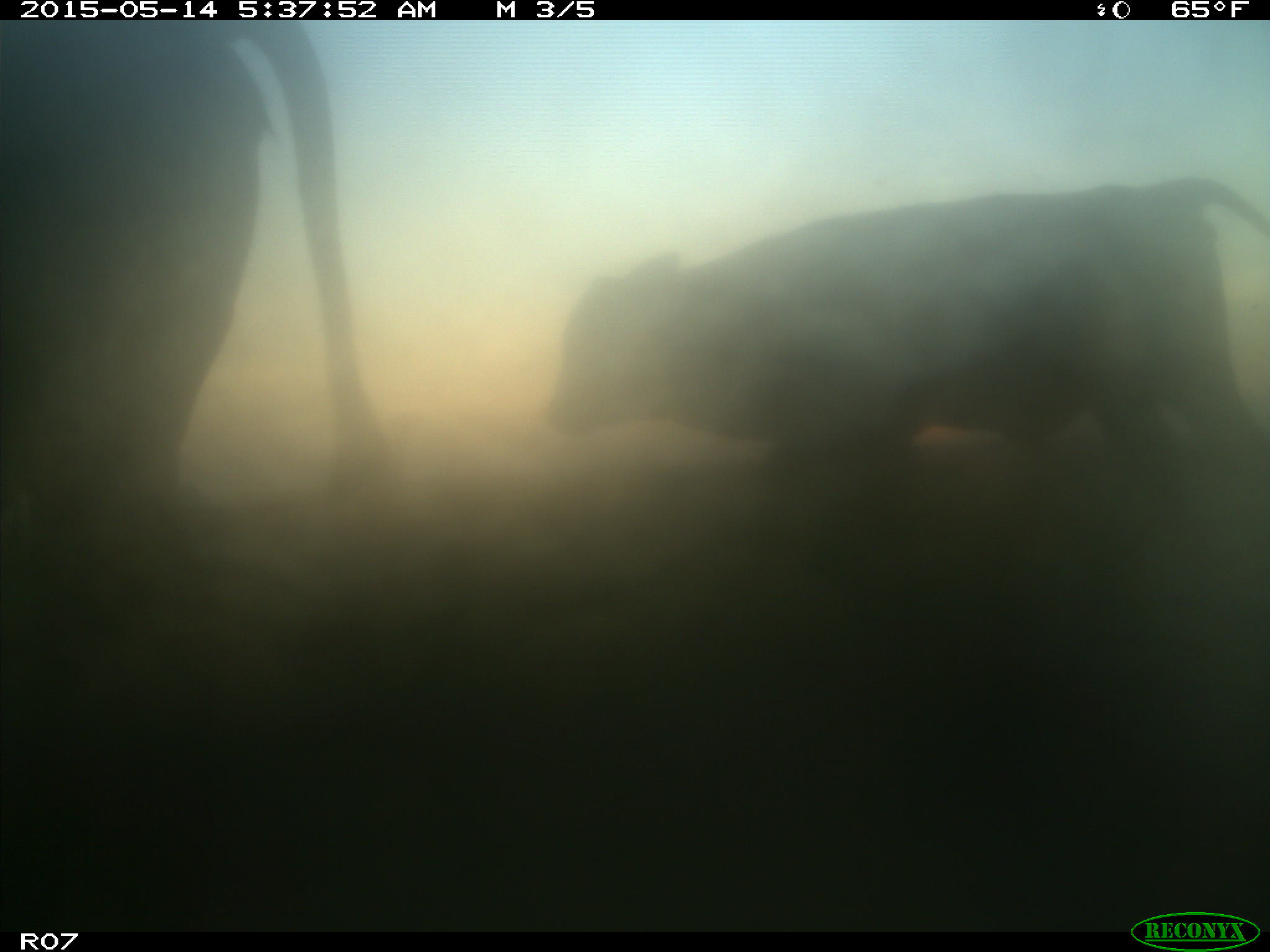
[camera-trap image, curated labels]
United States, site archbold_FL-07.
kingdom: Animalia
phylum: Chordata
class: Mammalia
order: Artiodactyla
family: Bovidae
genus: Bos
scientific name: Bos taurus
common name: domestic cow